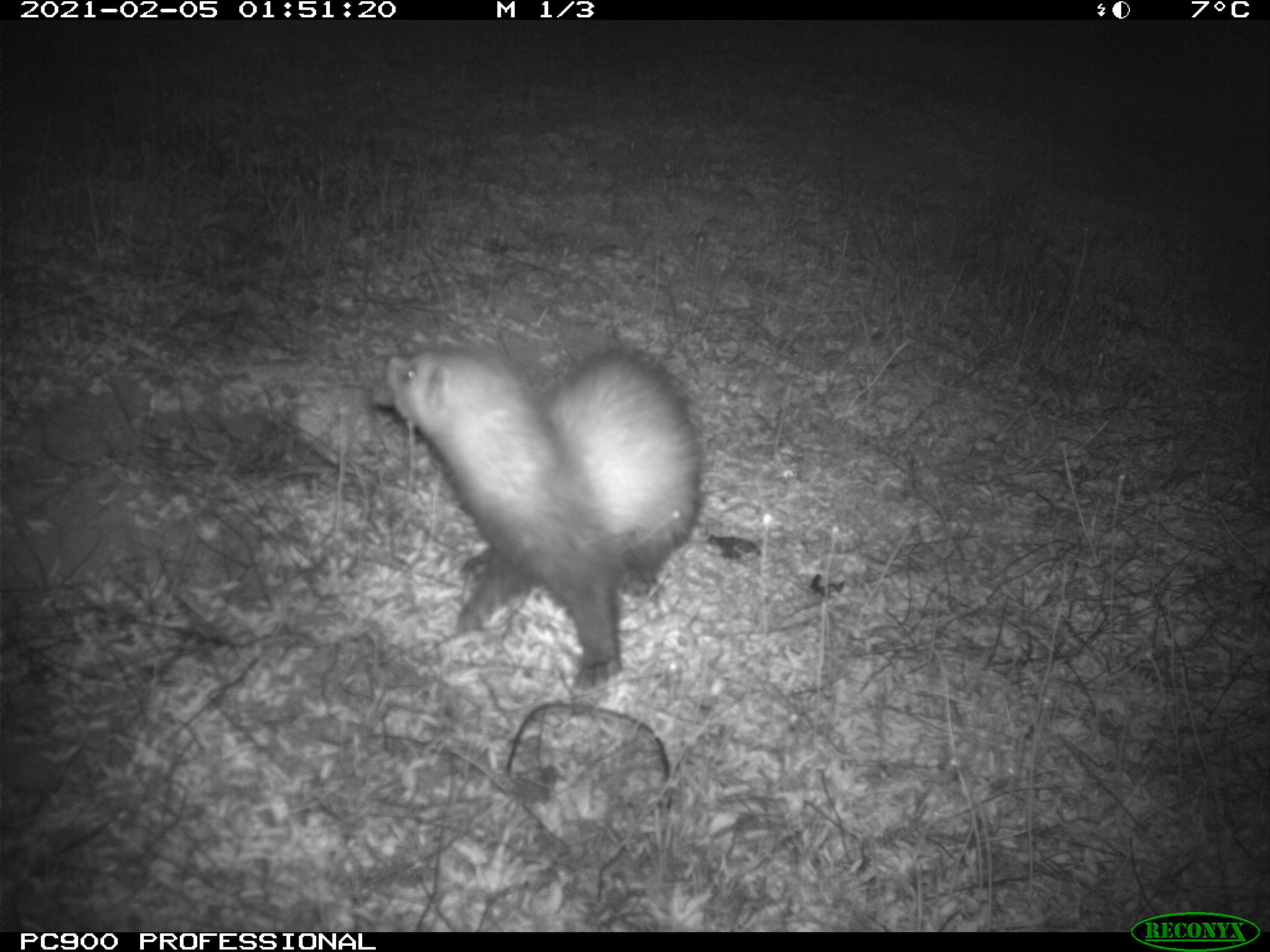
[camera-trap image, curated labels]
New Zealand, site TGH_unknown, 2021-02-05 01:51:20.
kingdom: Animalia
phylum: Chordata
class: Mammalia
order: Carnivora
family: Mustelidae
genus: Mustela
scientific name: Mustela furo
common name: ferret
Ferret (Mustela furo).